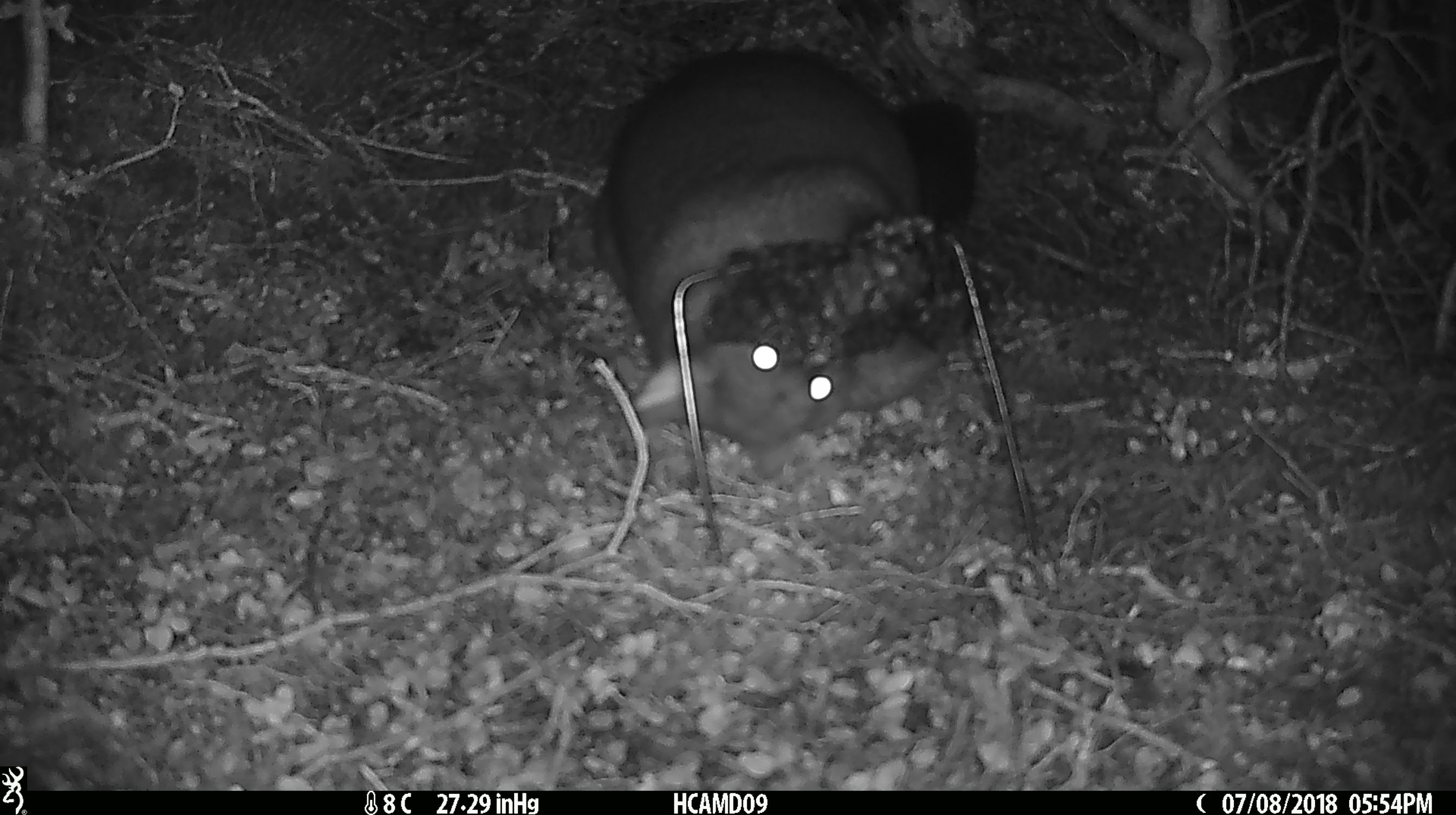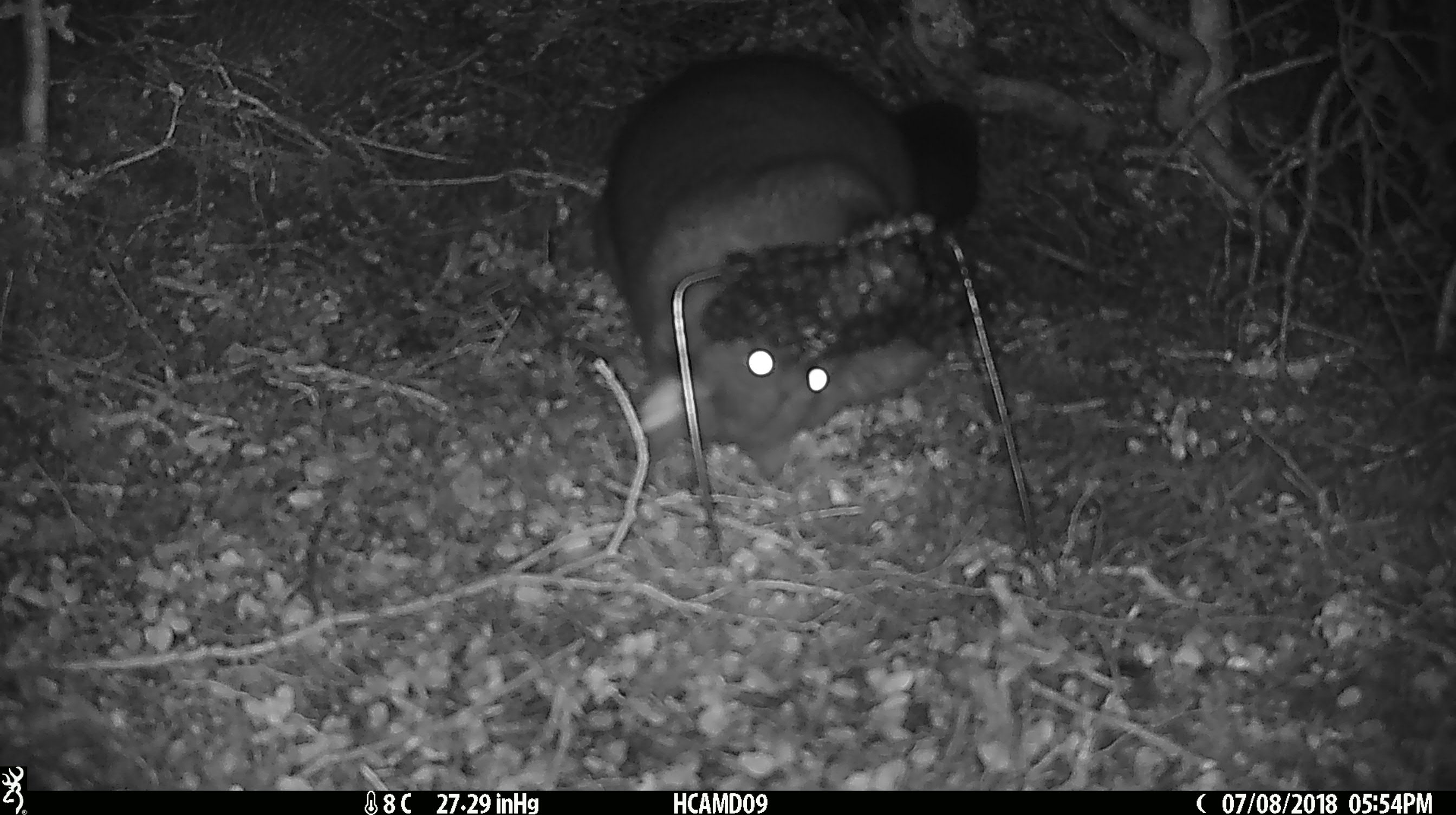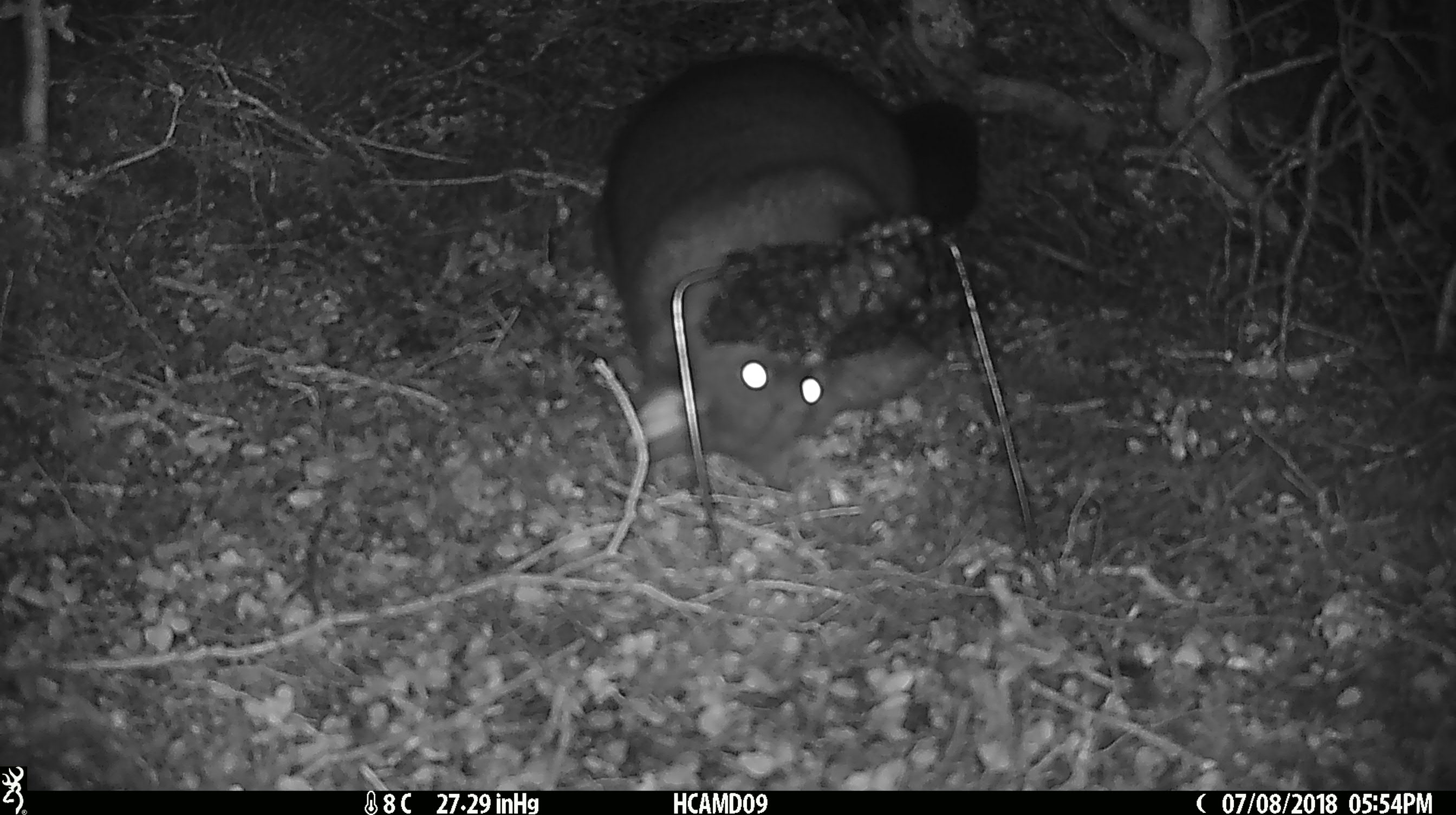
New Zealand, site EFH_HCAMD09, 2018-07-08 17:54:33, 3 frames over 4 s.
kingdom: Animalia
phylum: Chordata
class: Mammalia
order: Diprotodontia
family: Phalangeridae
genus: Trichosurus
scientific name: Trichosurus vulpecula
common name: common brushtail possum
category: possum